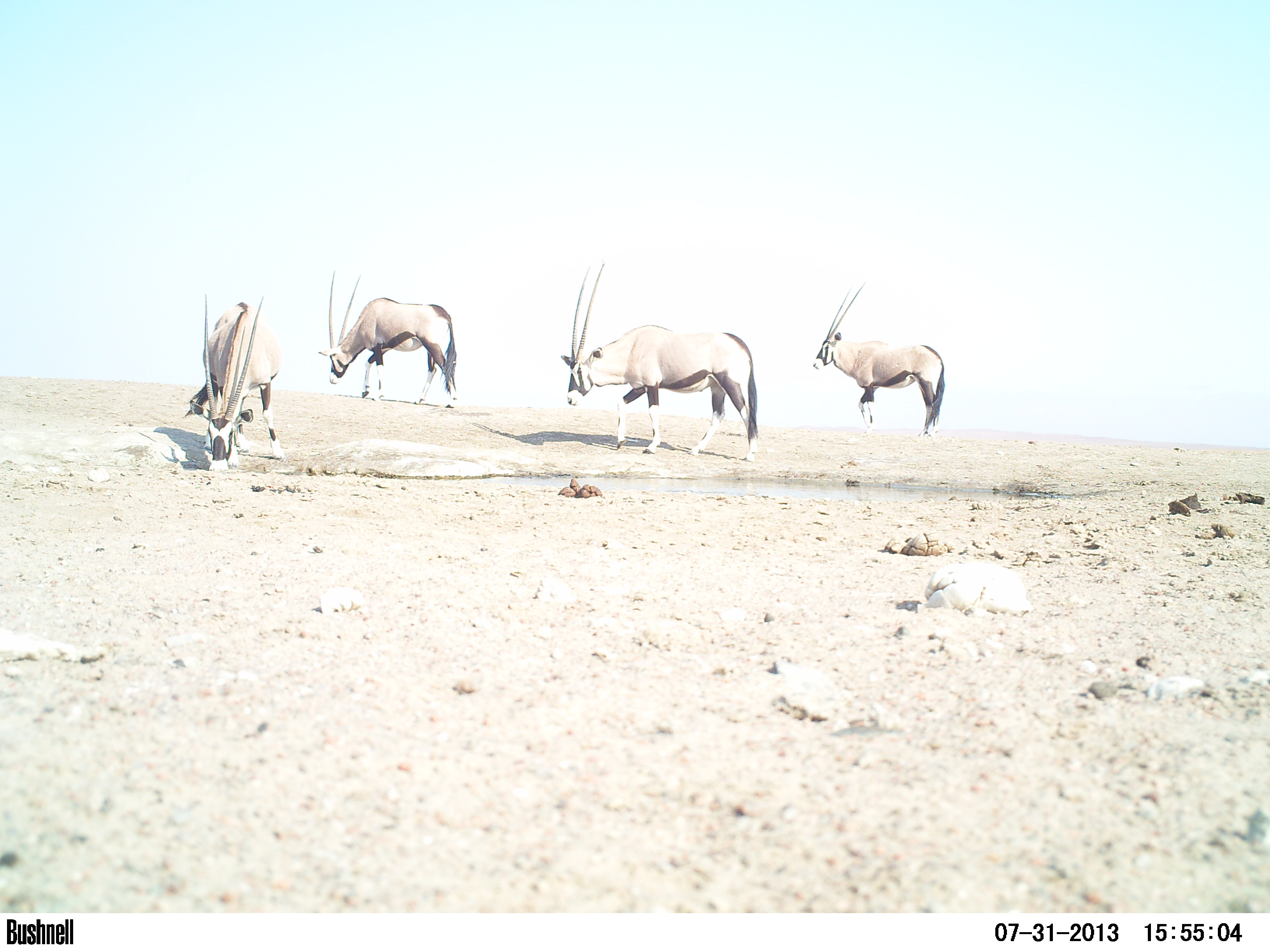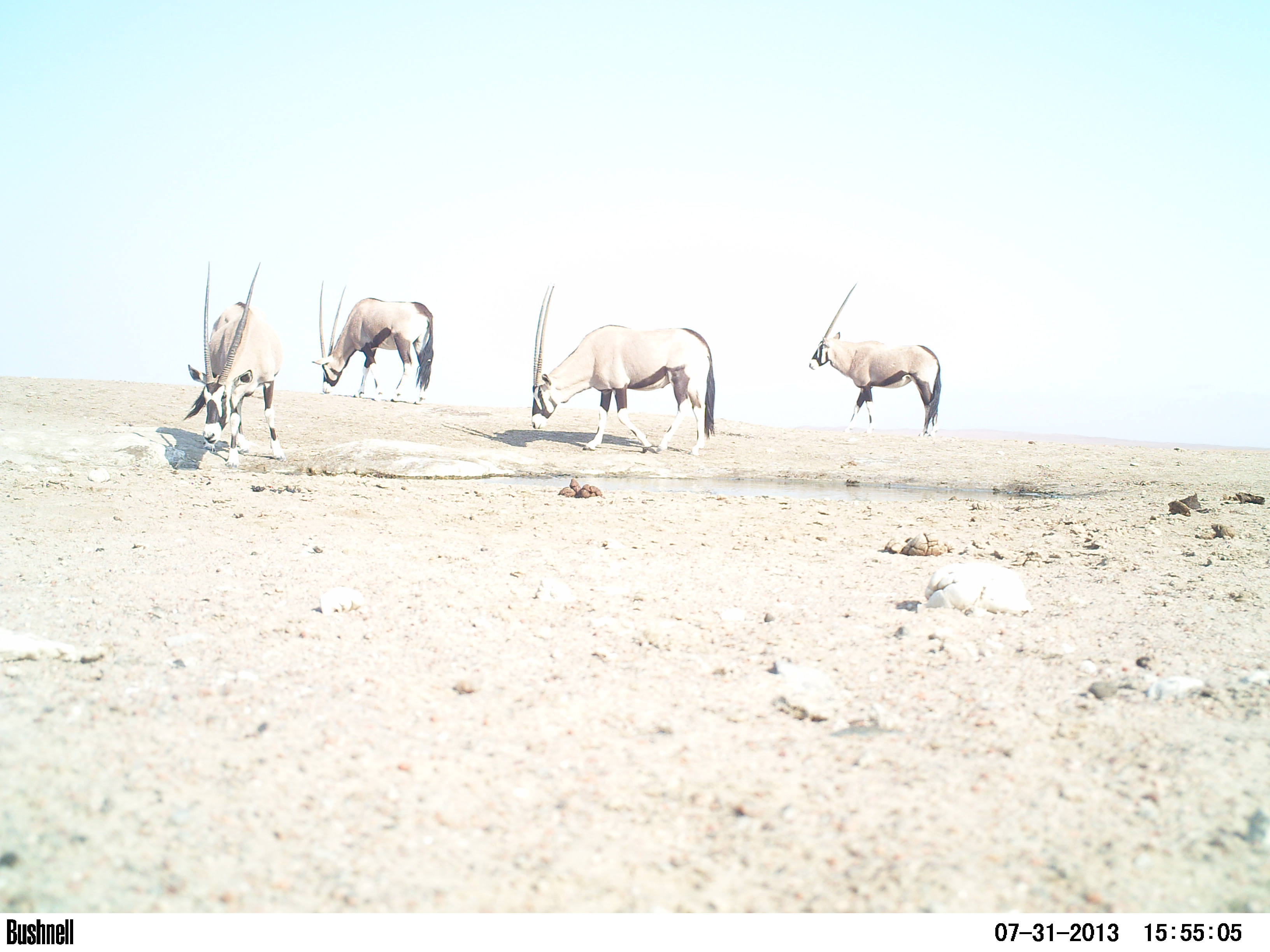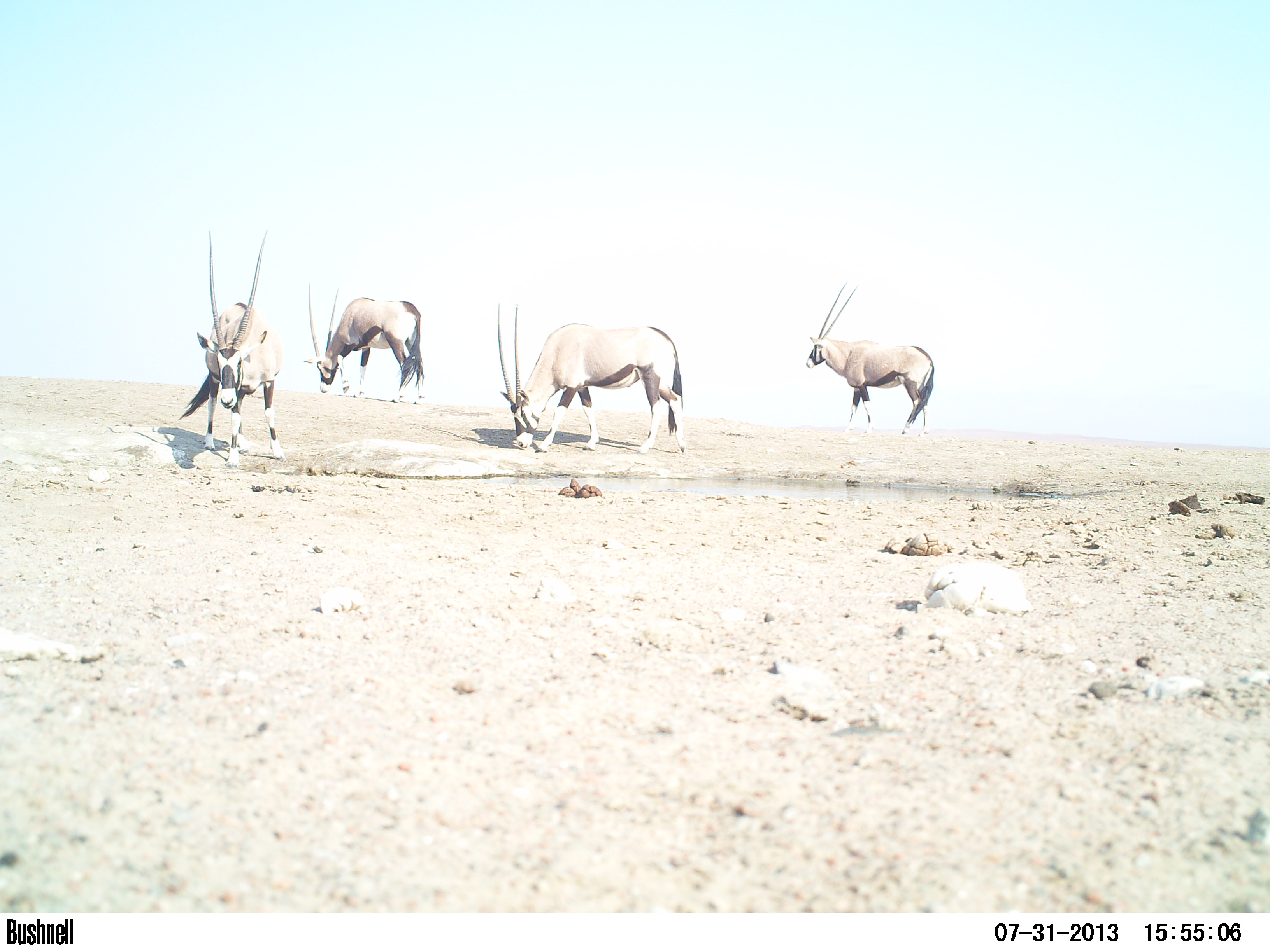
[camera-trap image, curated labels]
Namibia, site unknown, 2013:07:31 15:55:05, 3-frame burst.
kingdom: Animalia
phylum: Chordata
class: Mammalia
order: Artiodactyla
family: Bovidae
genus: Oryx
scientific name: Oryx gazella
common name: gemsbok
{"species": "Oryx gazella (gemsbok)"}